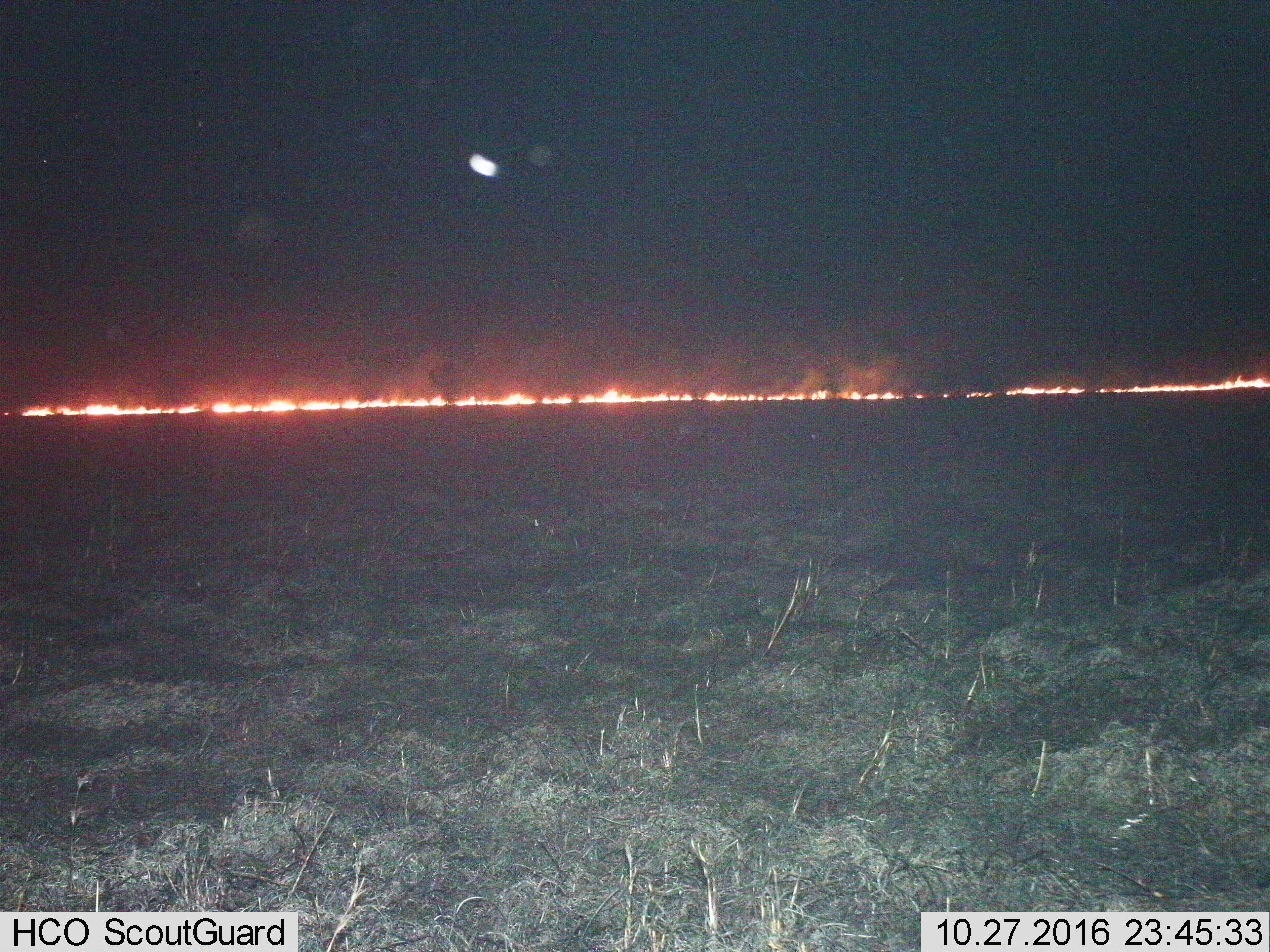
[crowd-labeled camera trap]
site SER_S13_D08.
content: unidentified animal